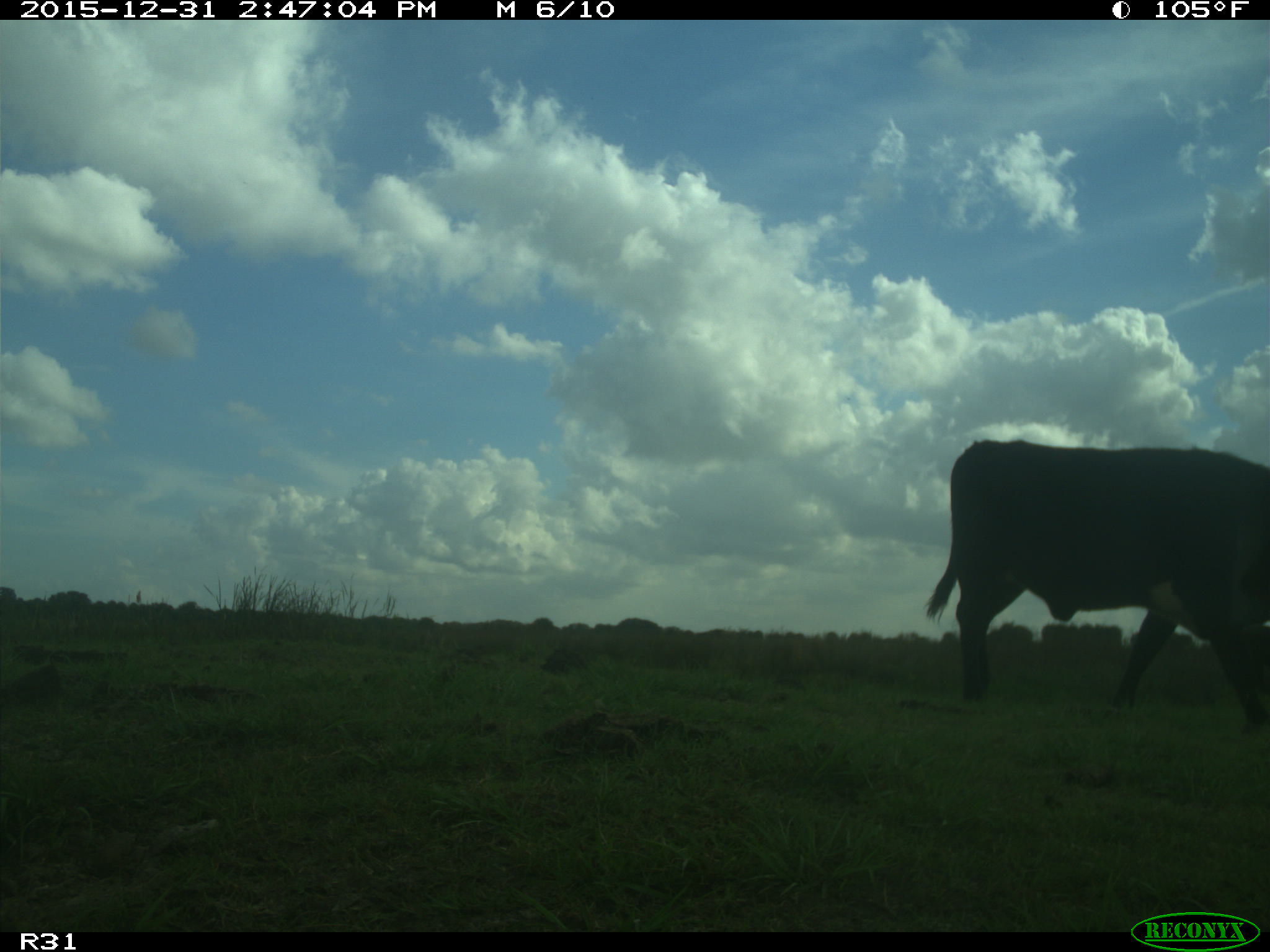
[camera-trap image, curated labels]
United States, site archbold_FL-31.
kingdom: Animalia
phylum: Chordata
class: Mammalia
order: Artiodactyla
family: Bovidae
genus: Bos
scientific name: Bos taurus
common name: domestic cow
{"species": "Bos taurus (domestic cow)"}